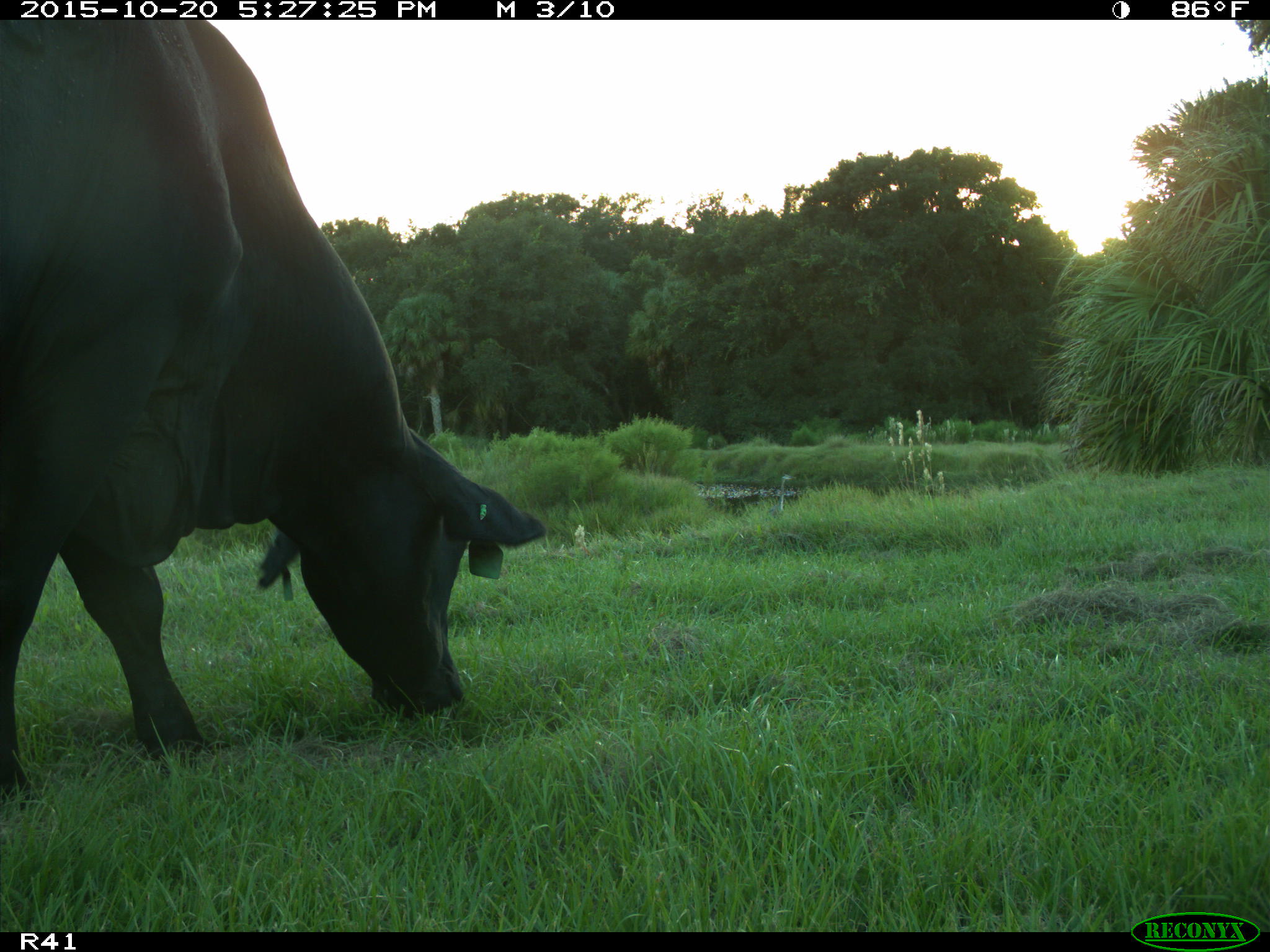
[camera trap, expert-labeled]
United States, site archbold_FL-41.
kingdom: Animalia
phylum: Chordata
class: Mammalia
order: Artiodactyla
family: Bovidae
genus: Bos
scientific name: Bos taurus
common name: domestic cow